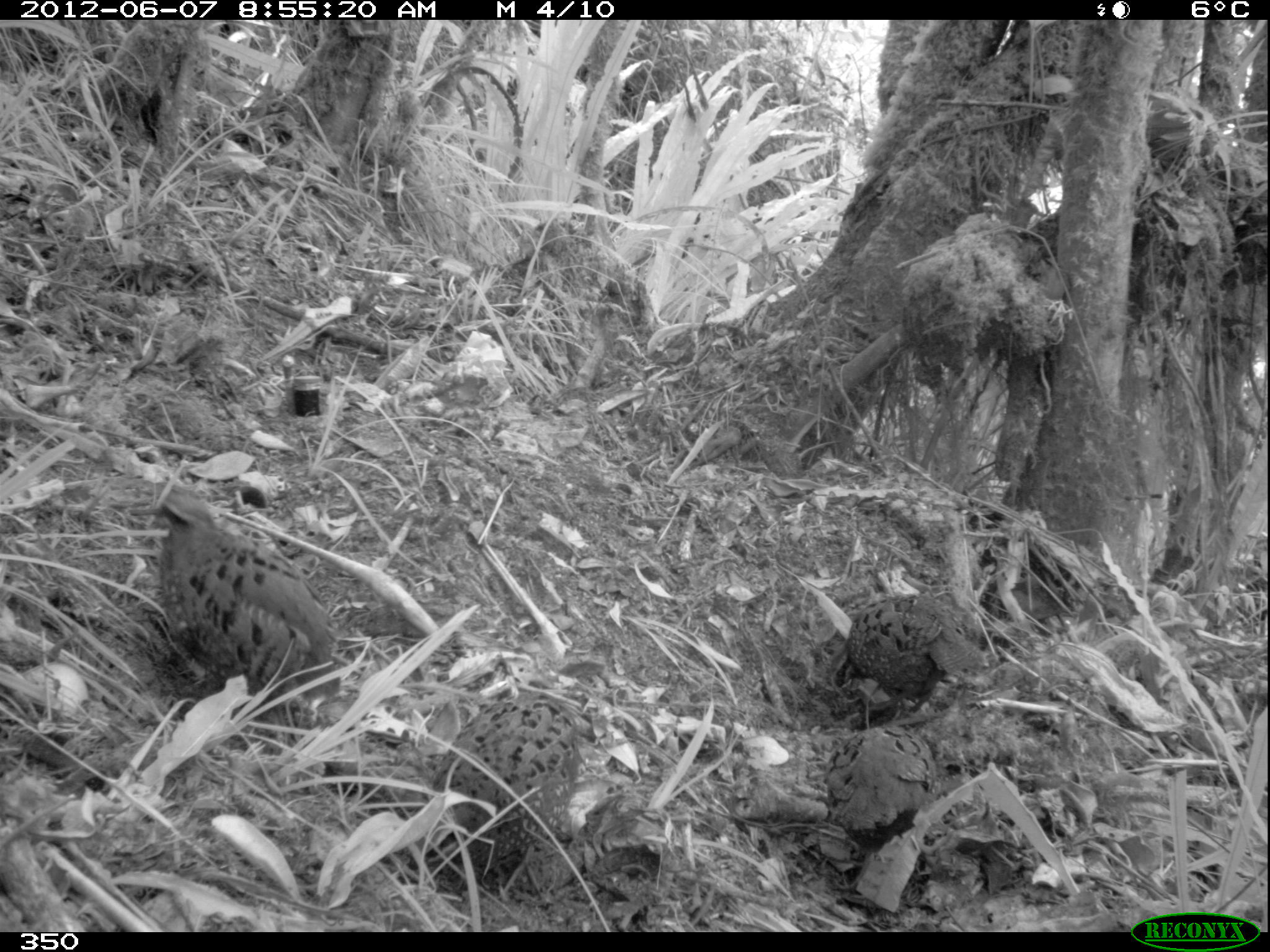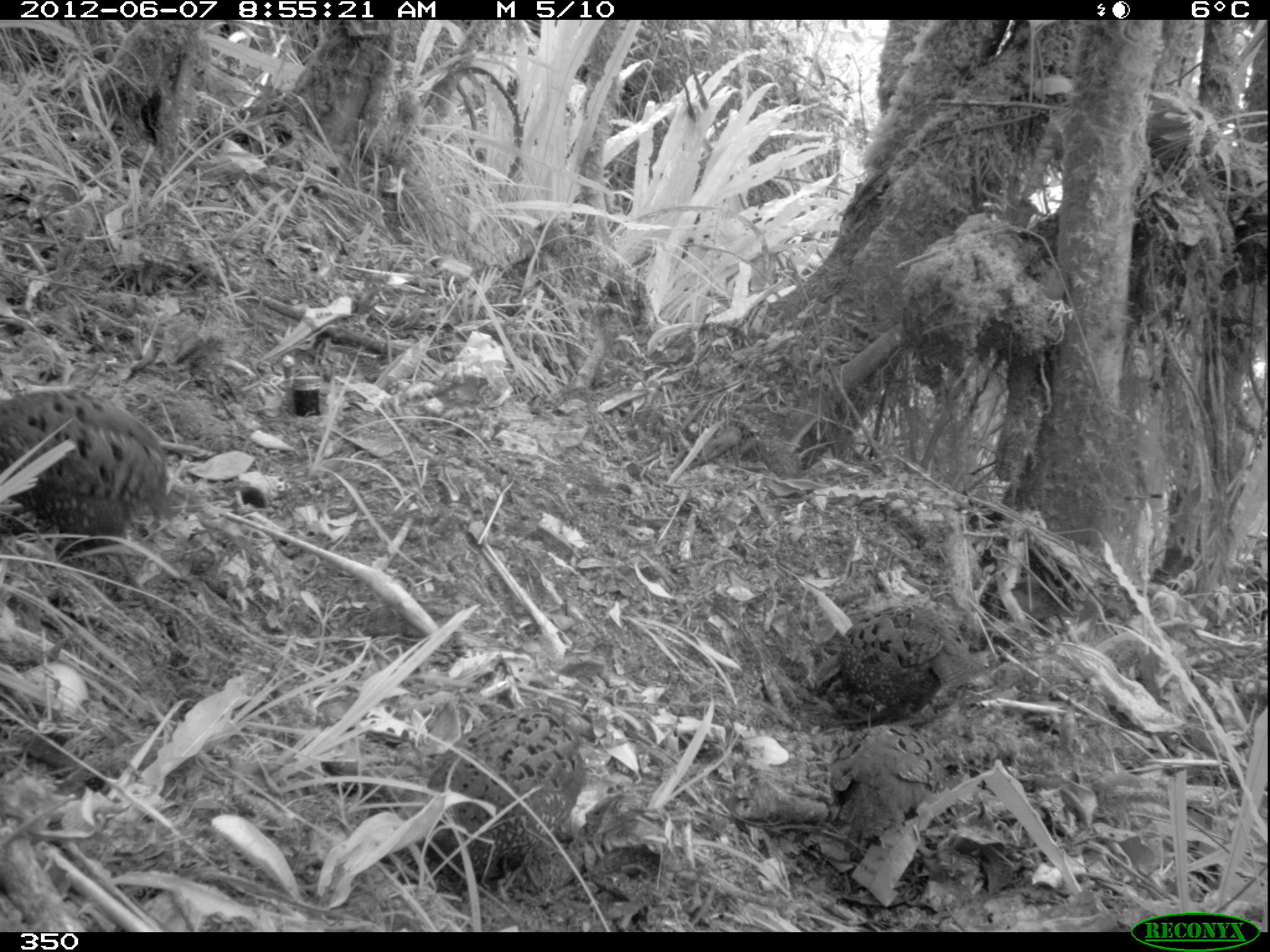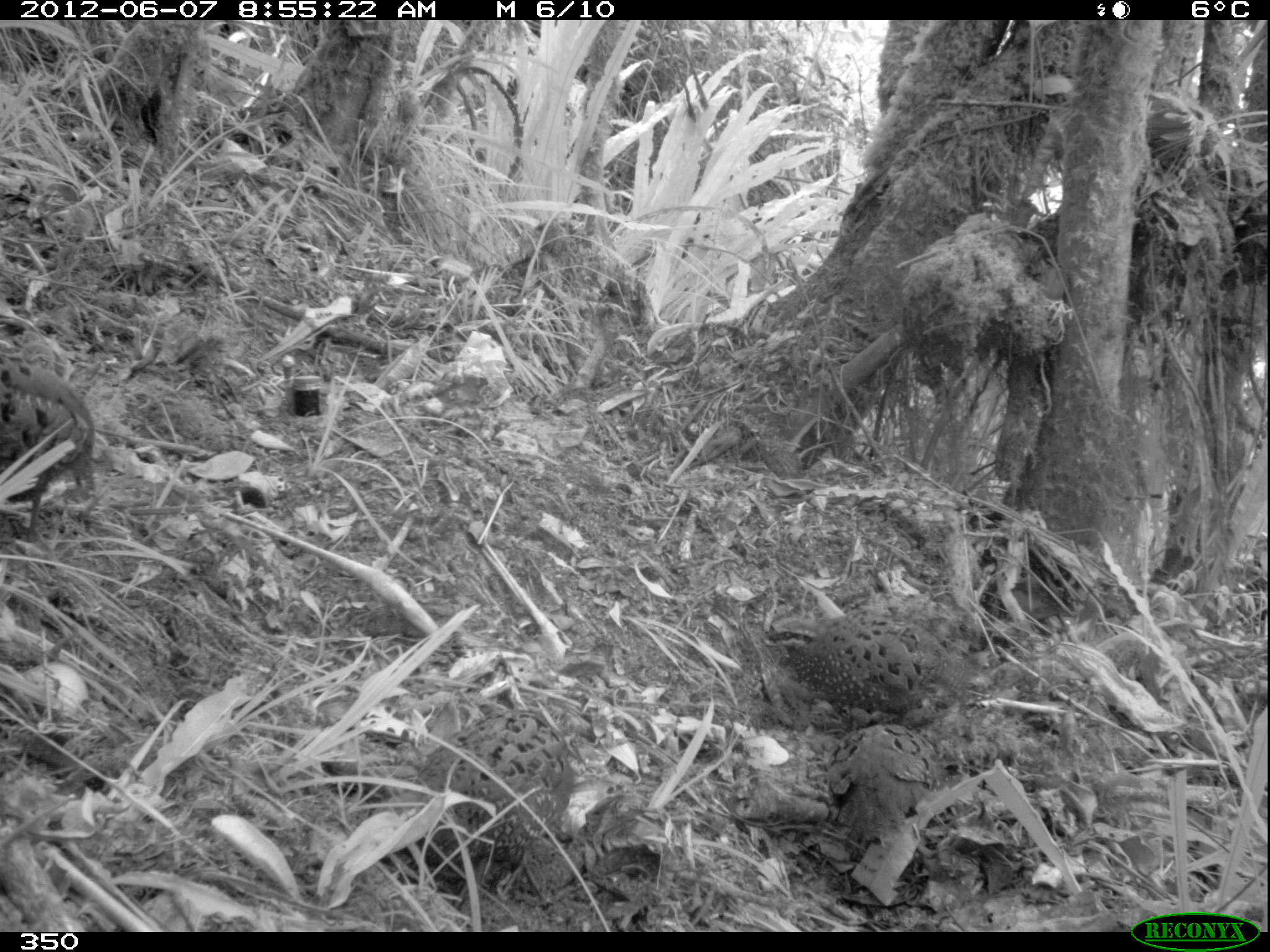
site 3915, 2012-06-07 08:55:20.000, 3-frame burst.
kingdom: Animalia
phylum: Chordata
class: Aves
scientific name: Aves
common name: bird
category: unknown bird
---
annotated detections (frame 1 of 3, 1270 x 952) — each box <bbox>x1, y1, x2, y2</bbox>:
unknown bird: <bbox>130, 482, 341, 742</bbox>; <bbox>429, 689, 580, 892</bbox>; <bbox>828, 591, 986, 719</bbox>; <bbox>824, 723, 936, 858</bbox>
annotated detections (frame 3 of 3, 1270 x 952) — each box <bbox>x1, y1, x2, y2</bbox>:
unknown bird: <bbox>370, 708, 576, 916</bbox>; <bbox>763, 613, 977, 726</bbox>; <bbox>824, 721, 964, 861</bbox>; <bbox>0, 354, 95, 543</bbox>